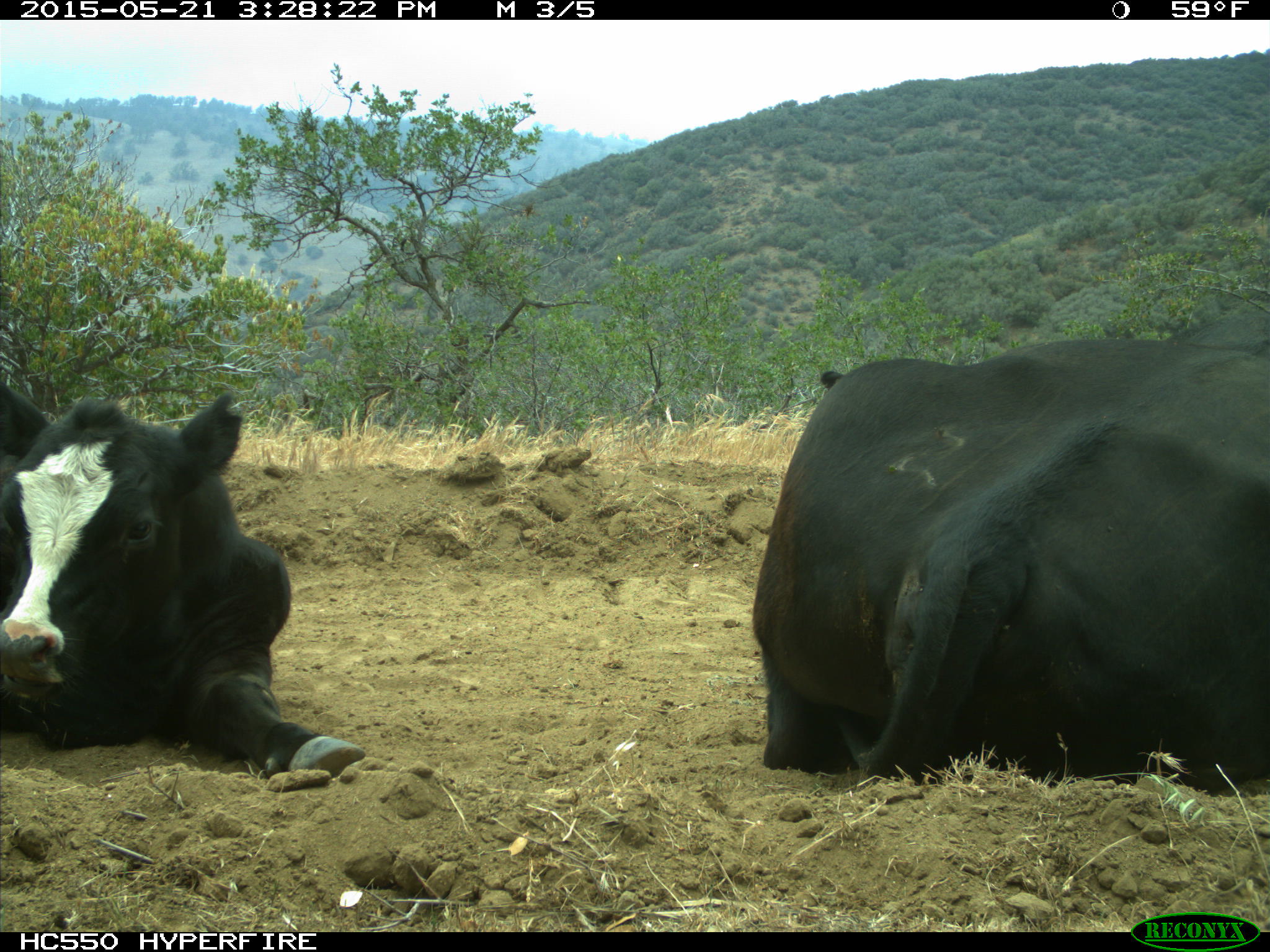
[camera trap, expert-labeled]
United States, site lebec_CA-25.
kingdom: Animalia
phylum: Chordata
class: Mammalia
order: Artiodactyla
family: Bovidae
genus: Bos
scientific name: Bos taurus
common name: domestic cow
Bos taurus (domestic cow).